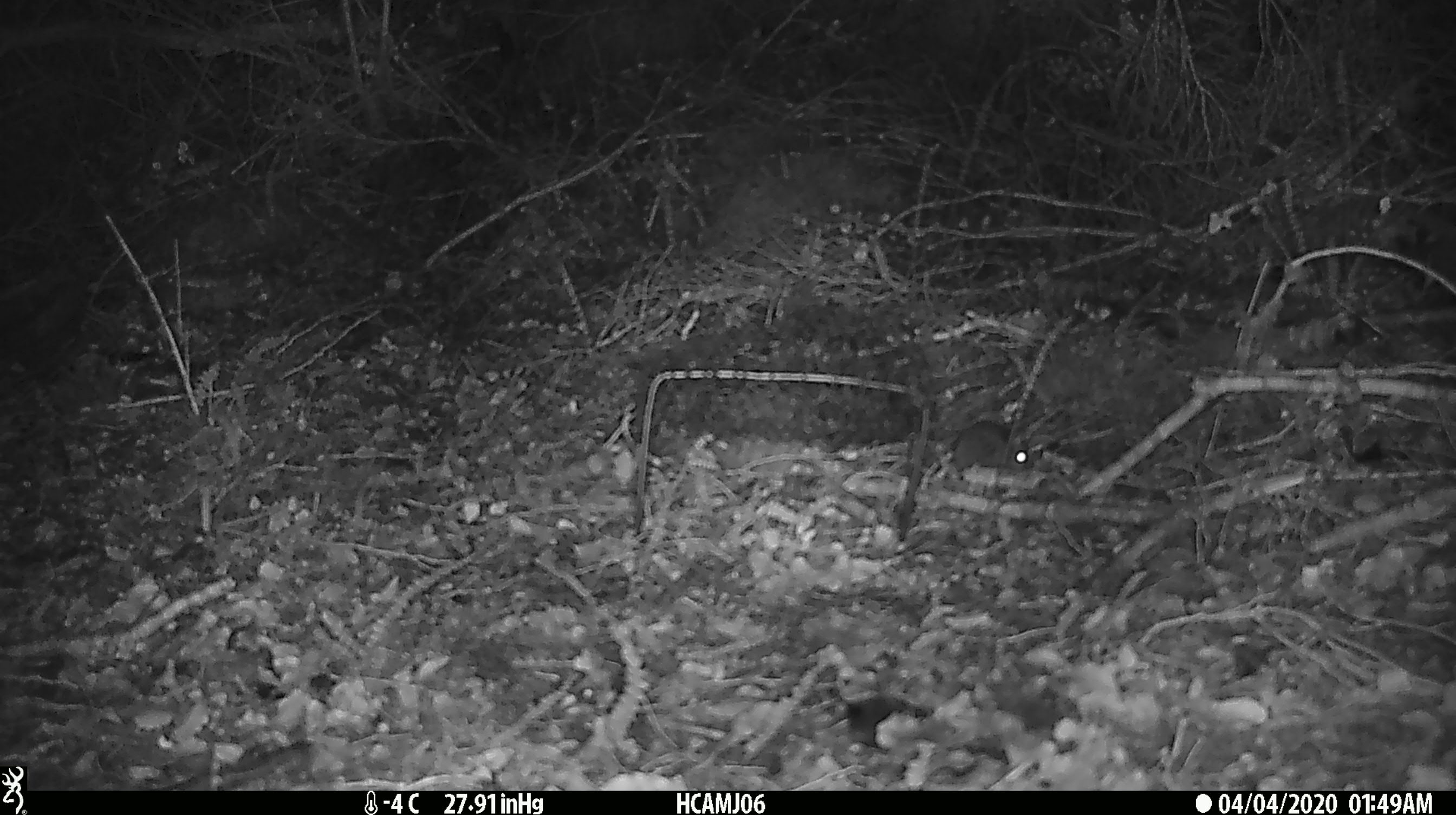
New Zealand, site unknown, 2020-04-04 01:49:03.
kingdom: Animalia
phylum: Chordata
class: Mammalia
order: Rodentia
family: Muridae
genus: Mus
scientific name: Mus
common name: mouse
Mouse (Mus).